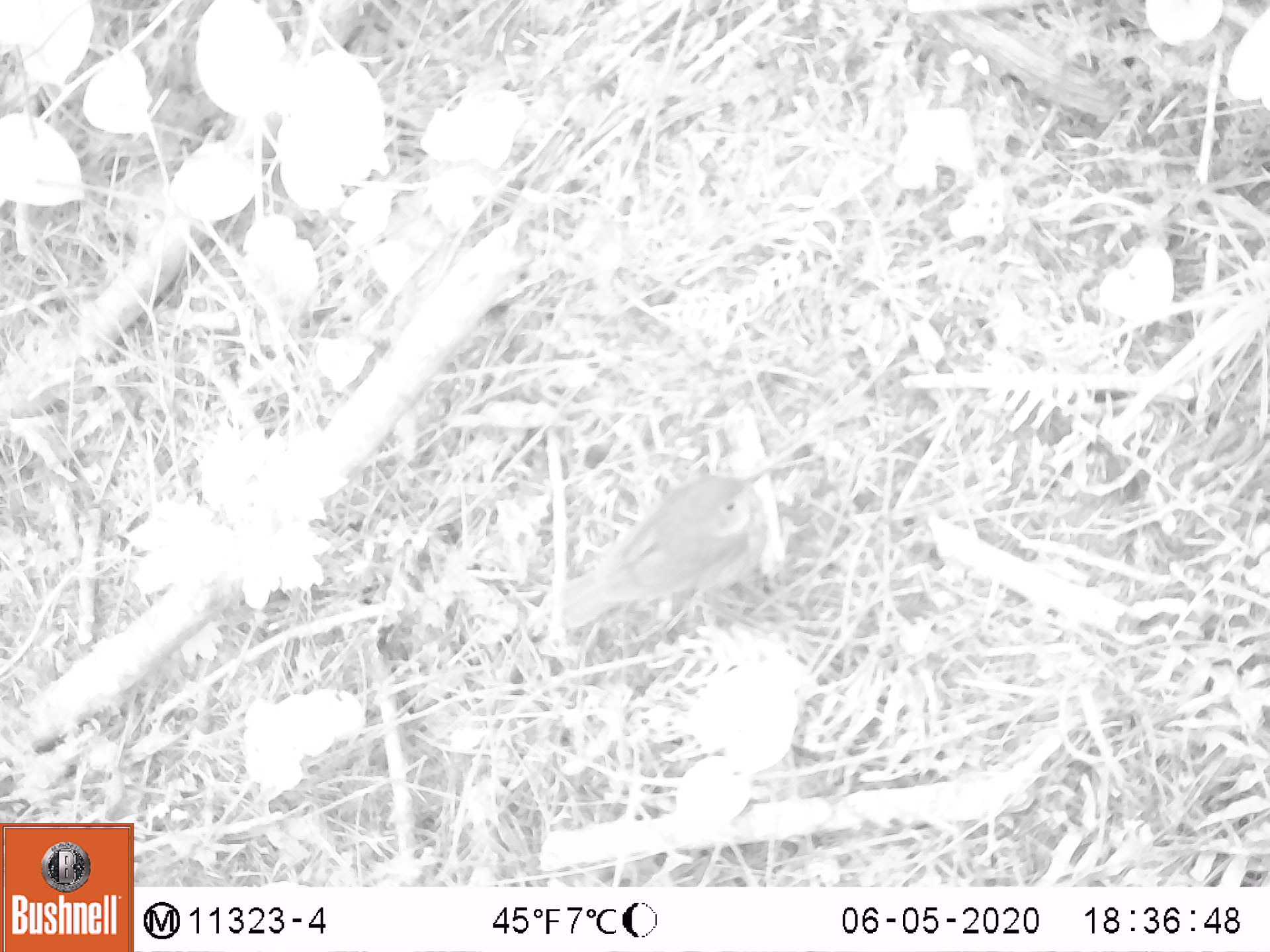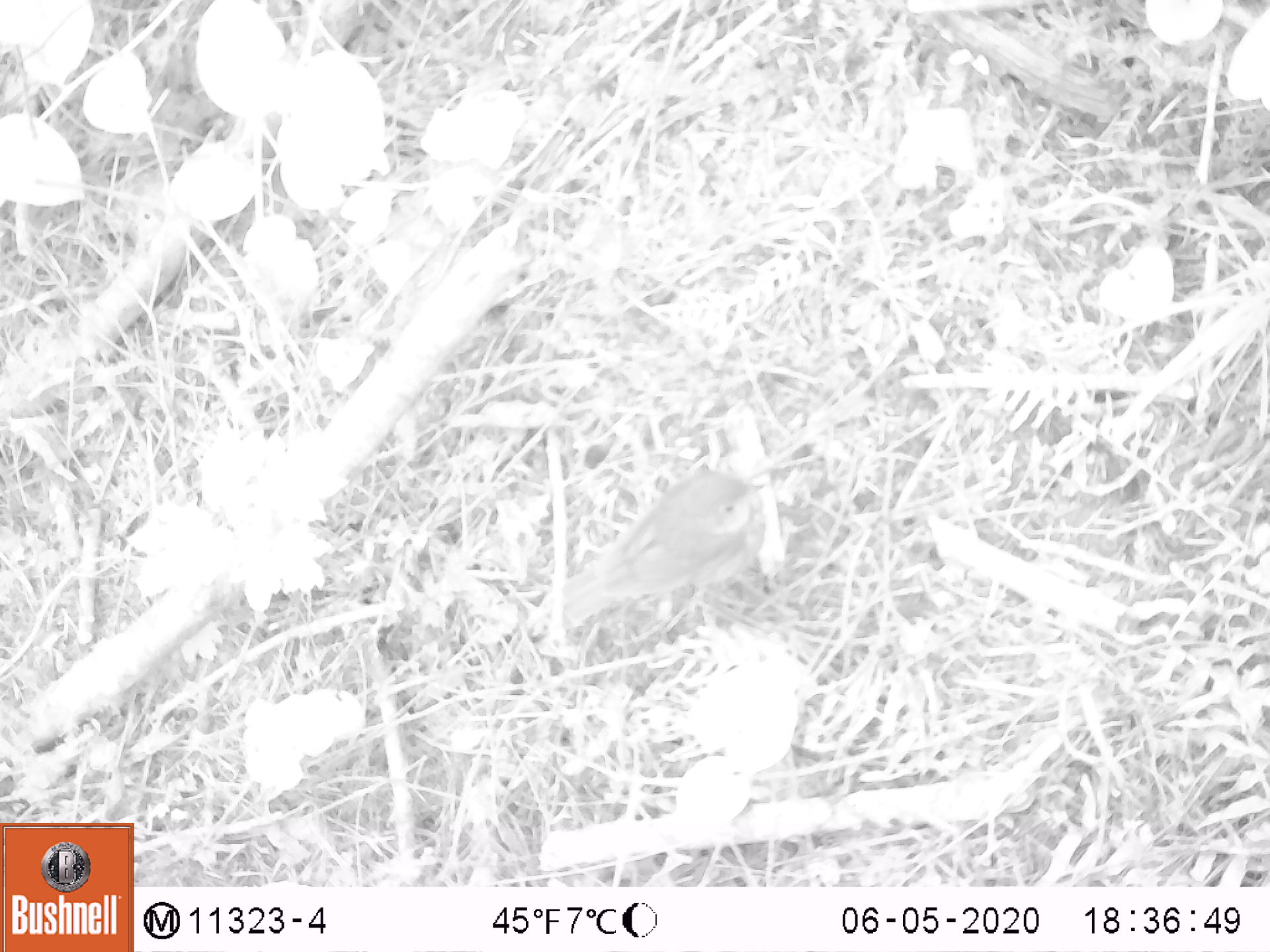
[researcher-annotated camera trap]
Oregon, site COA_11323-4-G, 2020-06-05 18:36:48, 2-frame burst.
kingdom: Animalia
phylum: Chordata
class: Aves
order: Passeriformes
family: Turdidae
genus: Catharus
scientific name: Catharus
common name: brown thrushes and nightingale-thrushes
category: catharus species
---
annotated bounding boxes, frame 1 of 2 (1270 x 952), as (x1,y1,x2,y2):
catharus species: (536,454,791,646)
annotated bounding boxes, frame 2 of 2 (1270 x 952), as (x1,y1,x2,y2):
catharus species: (526,452,787,667)